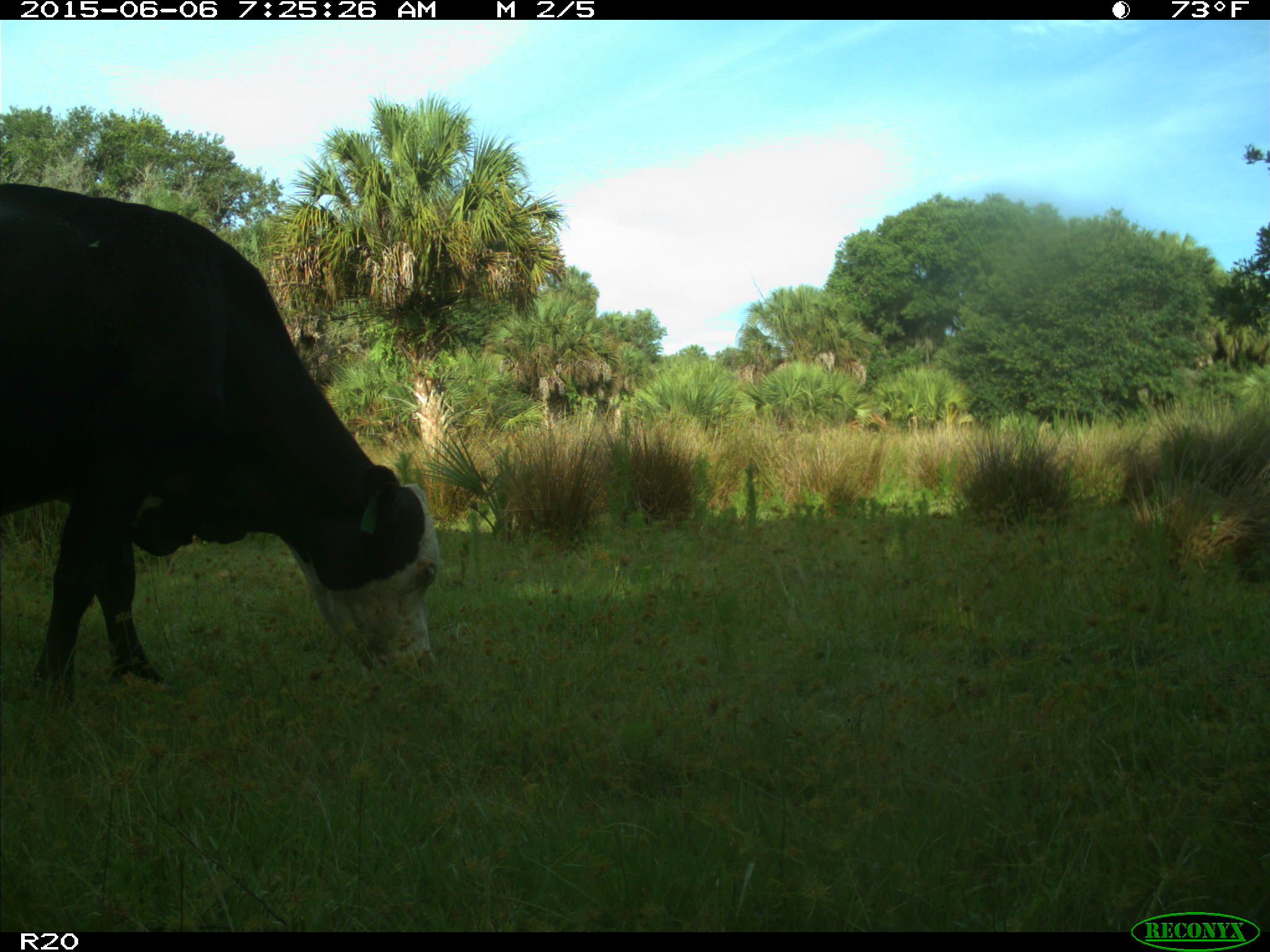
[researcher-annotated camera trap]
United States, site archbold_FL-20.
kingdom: Animalia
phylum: Chordata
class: Mammalia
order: Artiodactyla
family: Bovidae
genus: Bos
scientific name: Bos taurus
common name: domestic cow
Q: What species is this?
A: Bos taurus (domestic cow).